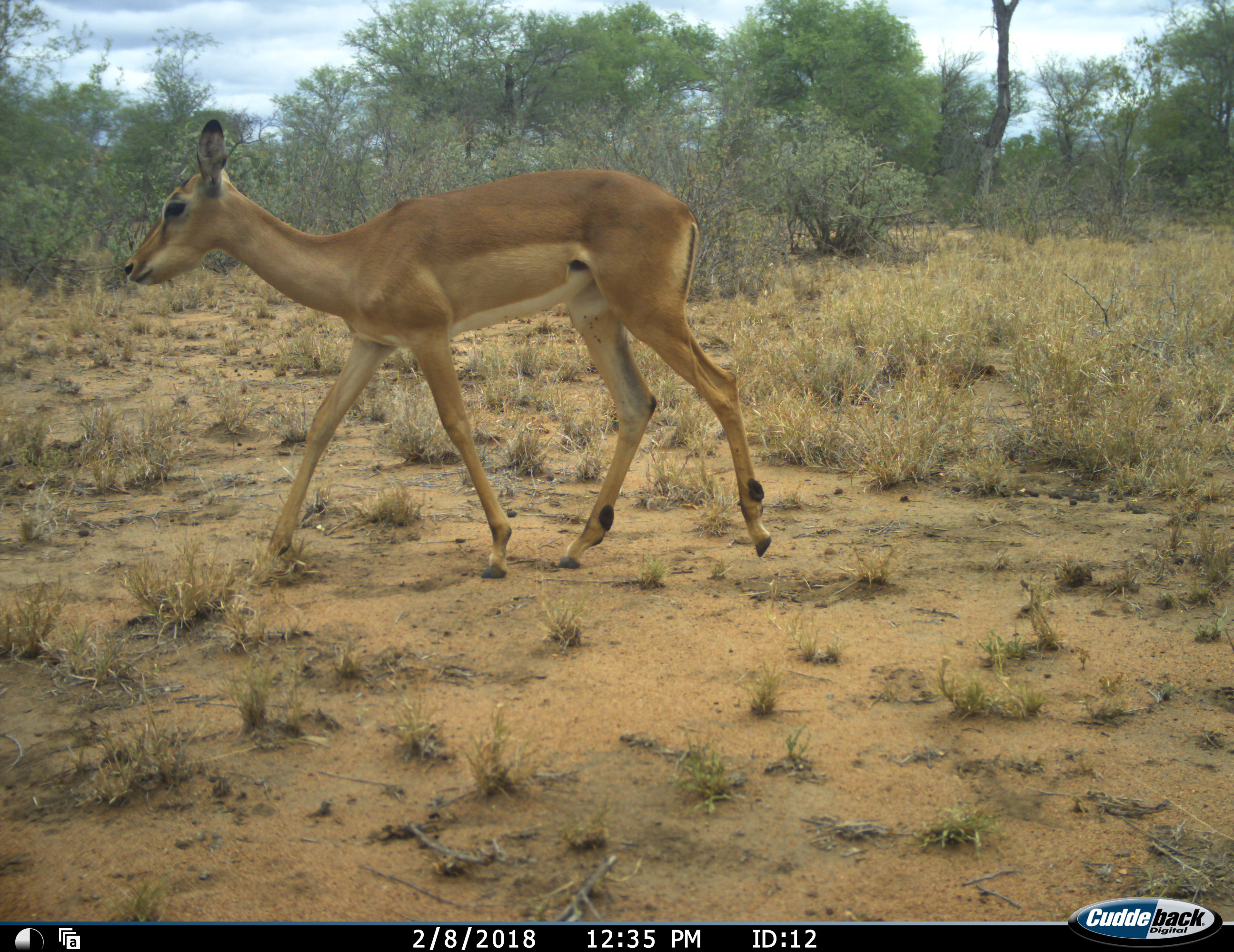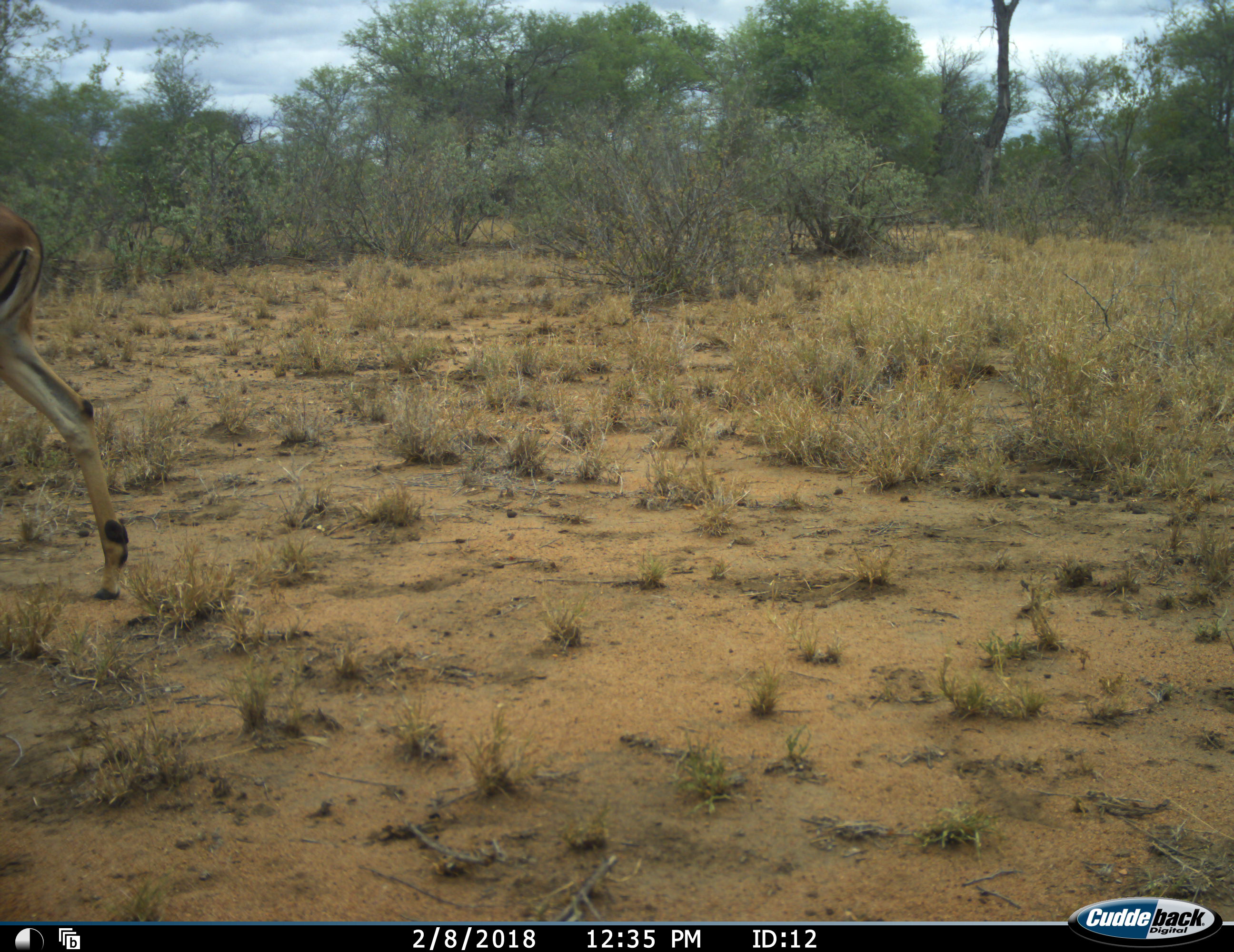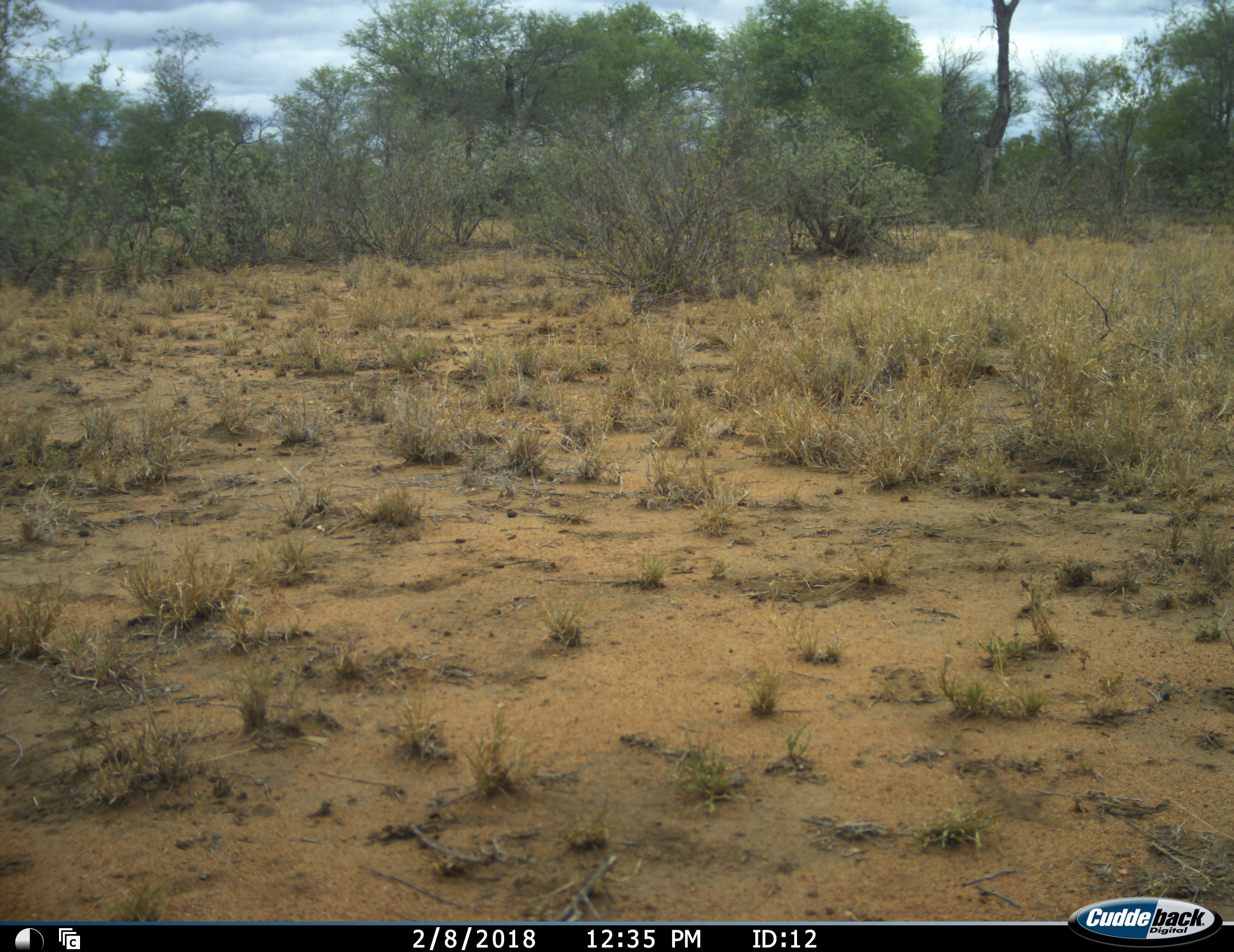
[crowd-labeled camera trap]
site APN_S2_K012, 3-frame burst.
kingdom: Animalia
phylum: Chordata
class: Mammalia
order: Artiodactyla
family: Bovidae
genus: Aepyceros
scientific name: Aepyceros melampus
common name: impala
Impala (Aepyceros melampus), count 1. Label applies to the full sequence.